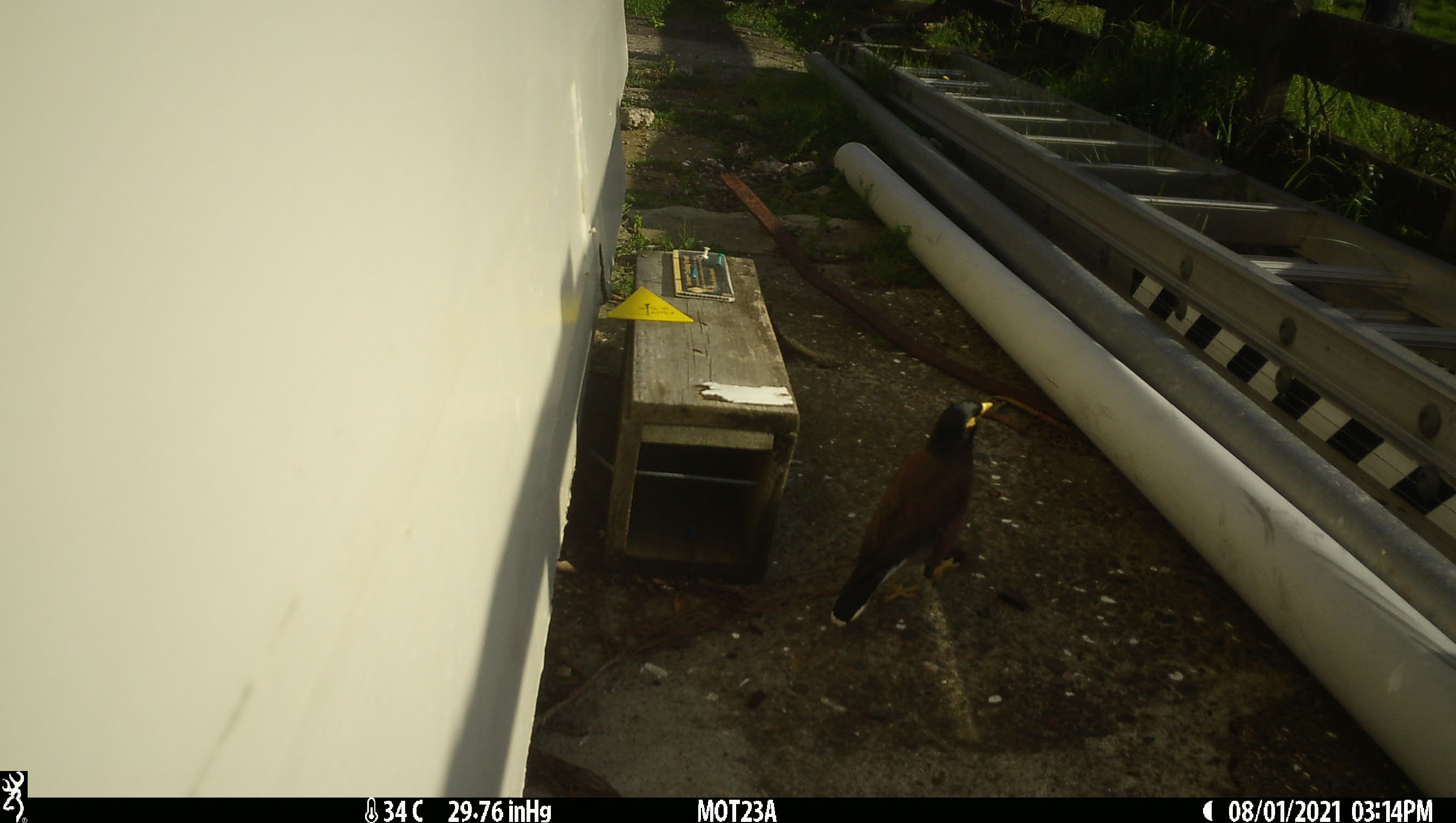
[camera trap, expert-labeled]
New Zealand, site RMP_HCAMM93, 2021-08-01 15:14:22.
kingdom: Animalia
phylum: Chordata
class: Aves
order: Passeriformes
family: Sturnidae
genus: Acridotheres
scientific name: Acridotheres tristis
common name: common myna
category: myna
Myna (common myna) (Acridotheres tristis).